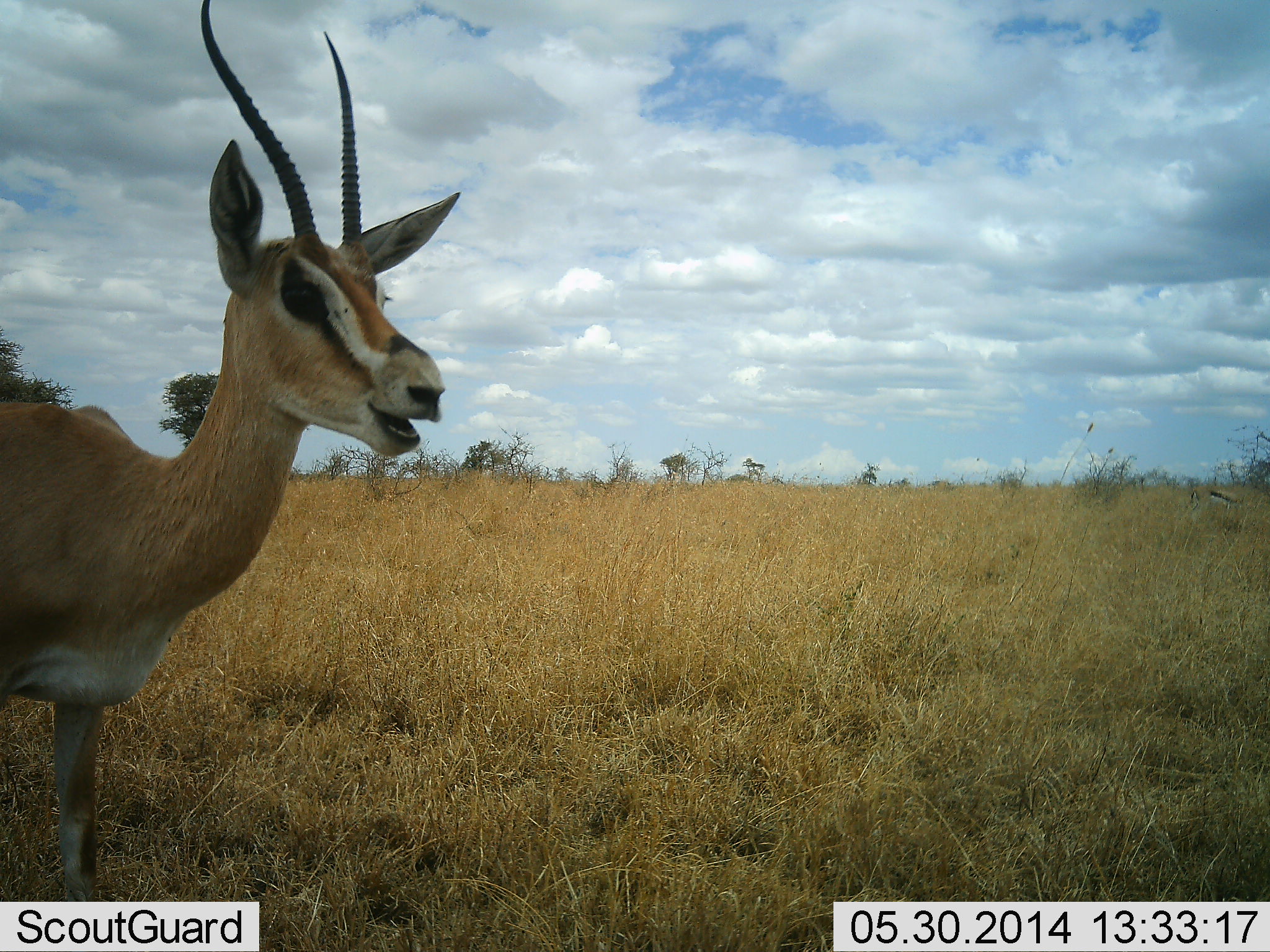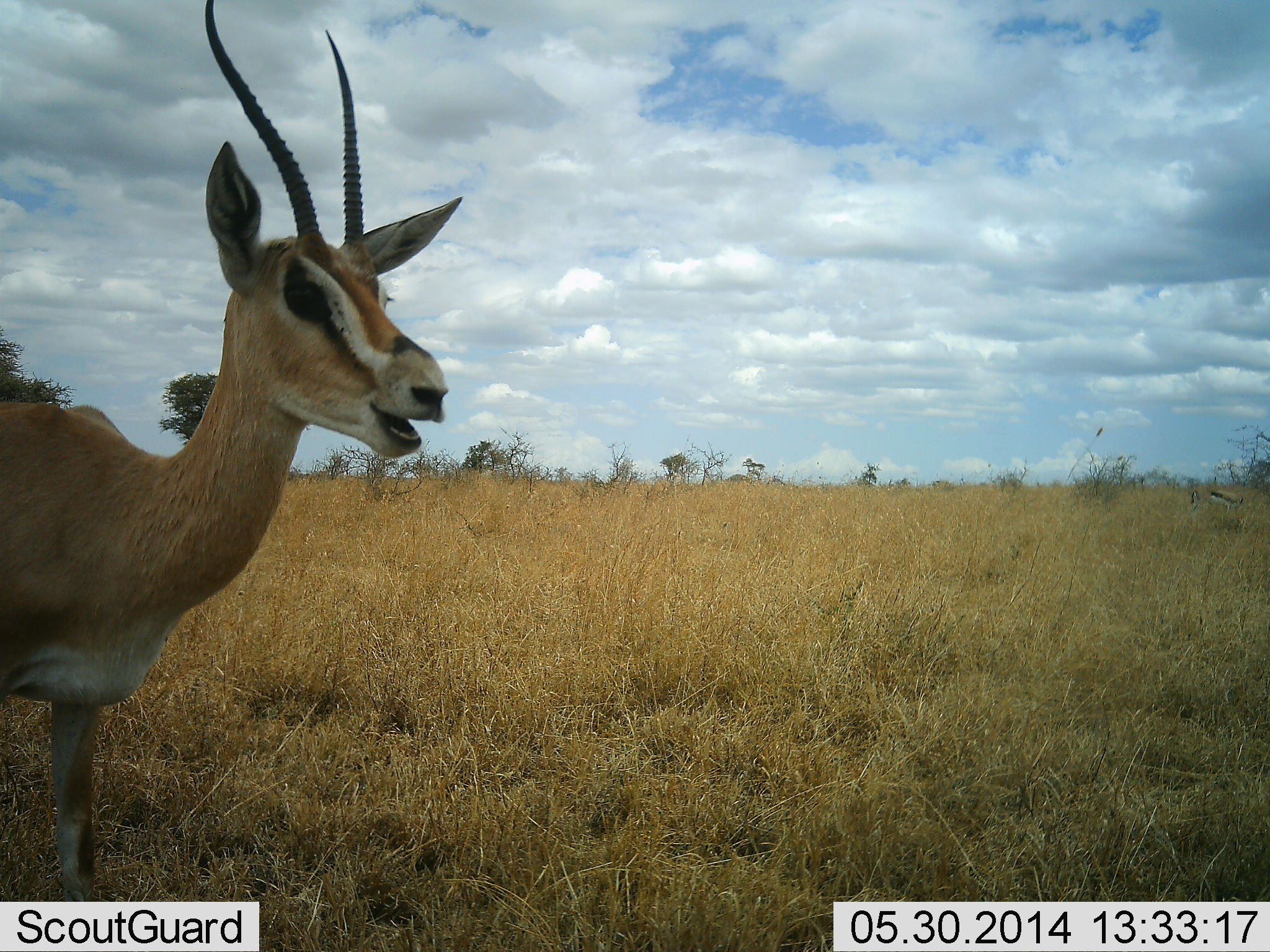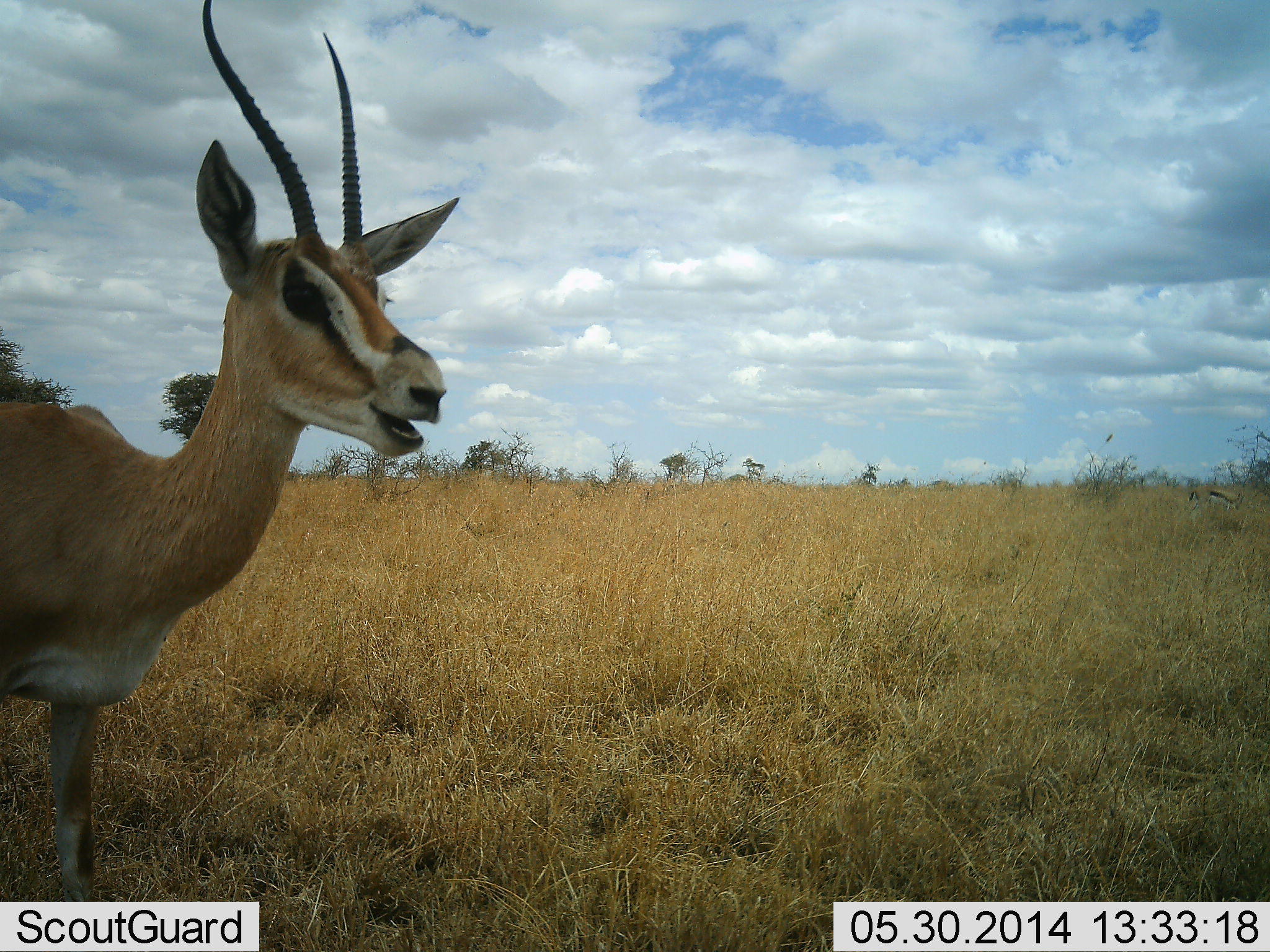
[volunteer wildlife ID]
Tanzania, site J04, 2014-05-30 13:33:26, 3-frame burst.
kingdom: Animalia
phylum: Chordata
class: Mammalia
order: Artiodactyla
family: Bovidae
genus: Nanger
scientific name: Nanger granti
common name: grant's gazelle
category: gazellegrants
Gazellegrants (grant's gazelle) (Nanger granti), count 1. Behavior (volunteer vote fractions): standing 83%, resting 0%, moving 0%, interacting 8%. Young present (vote fraction): 0%. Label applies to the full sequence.